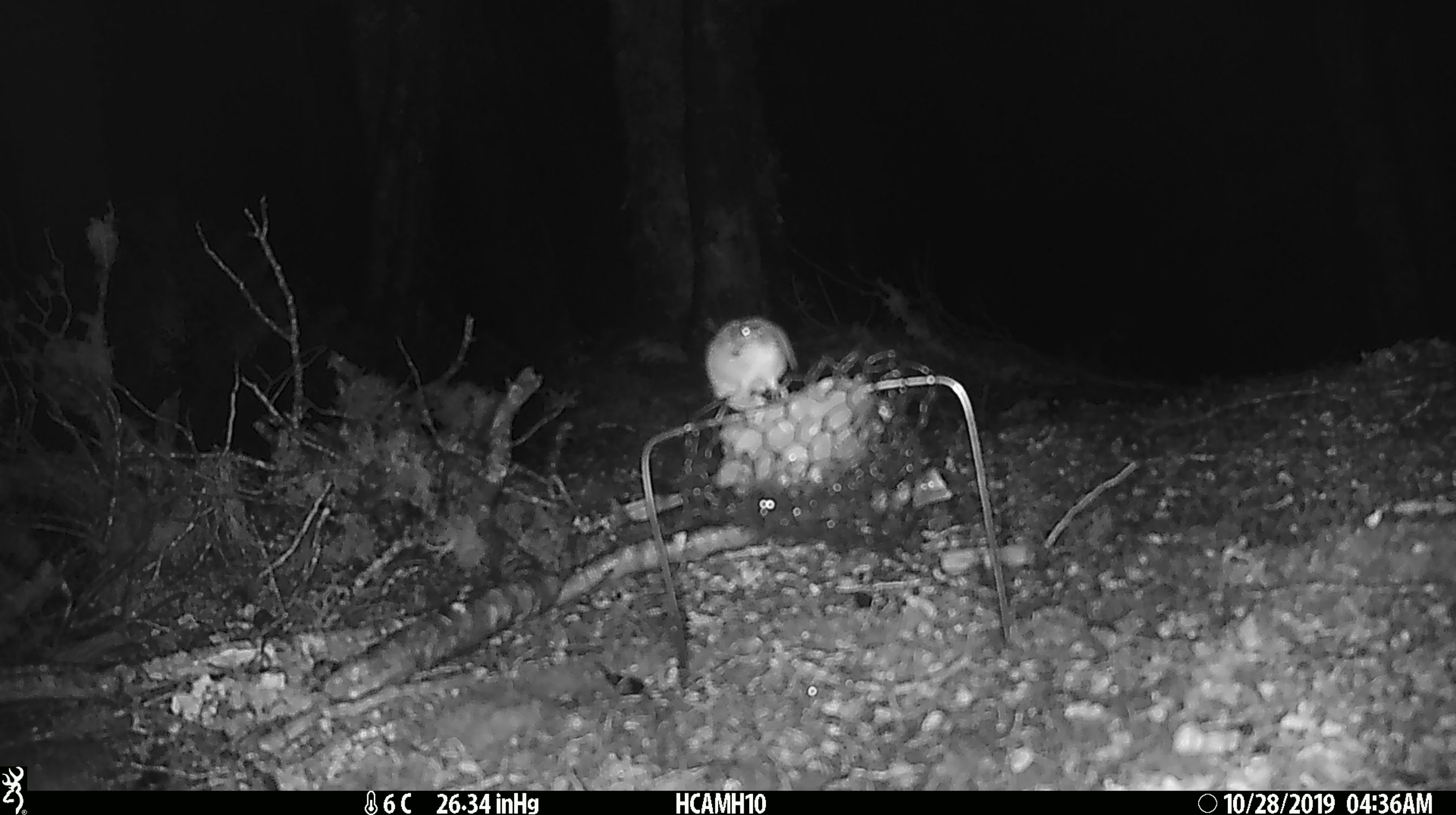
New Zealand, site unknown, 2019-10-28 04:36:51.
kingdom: Animalia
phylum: Chordata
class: Mammalia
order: Rodentia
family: Muridae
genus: Mus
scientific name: Mus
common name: mouse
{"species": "mouse (Mus)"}